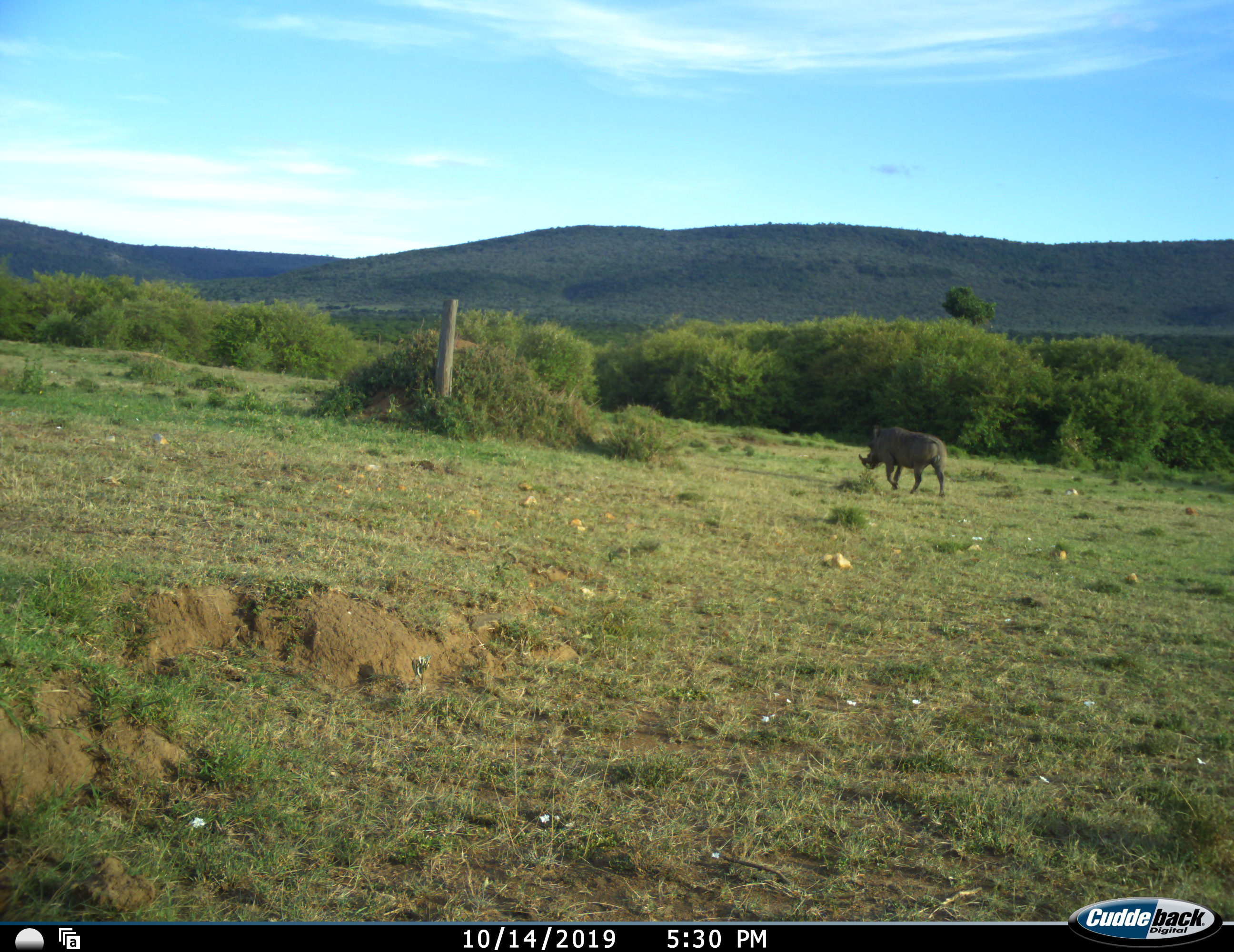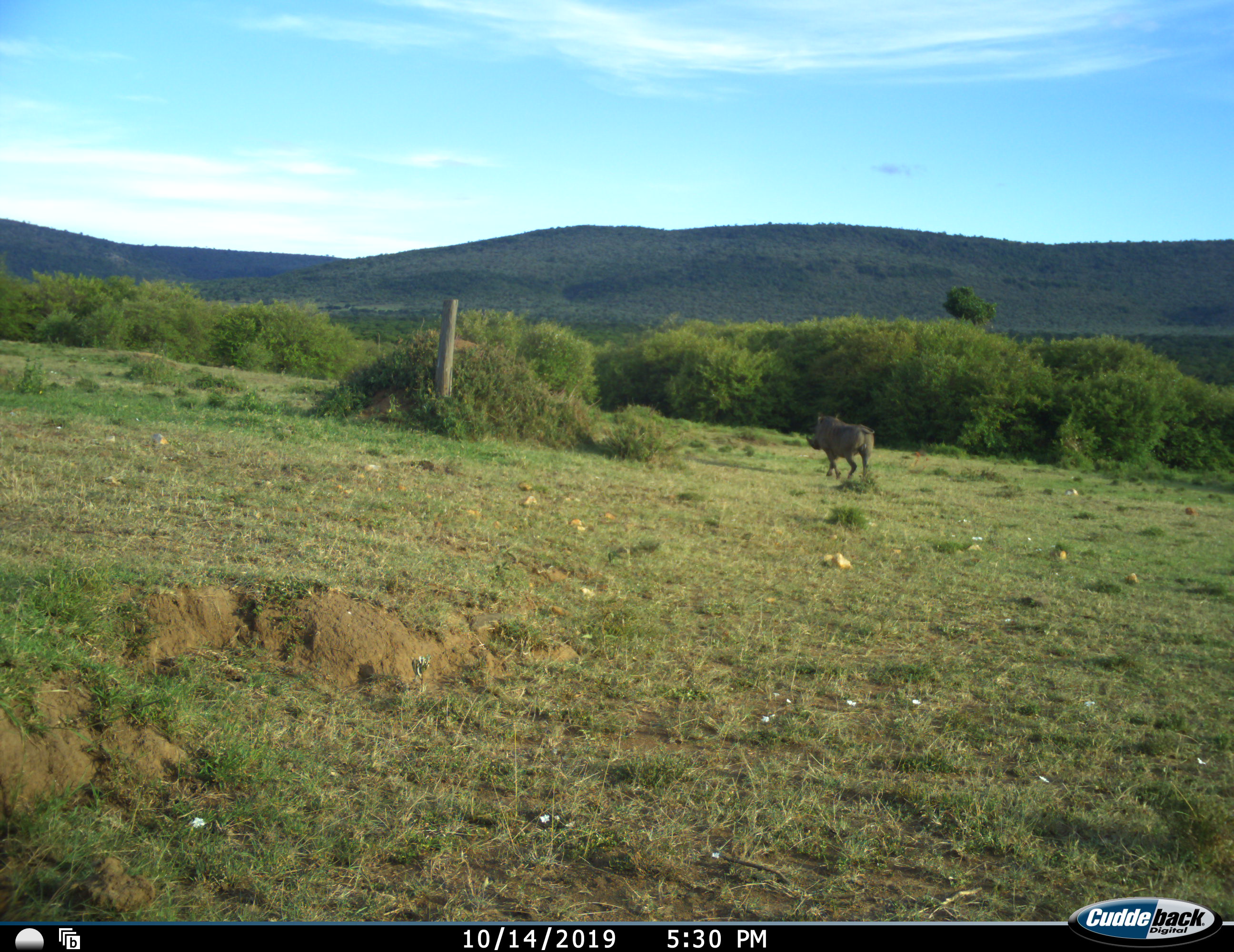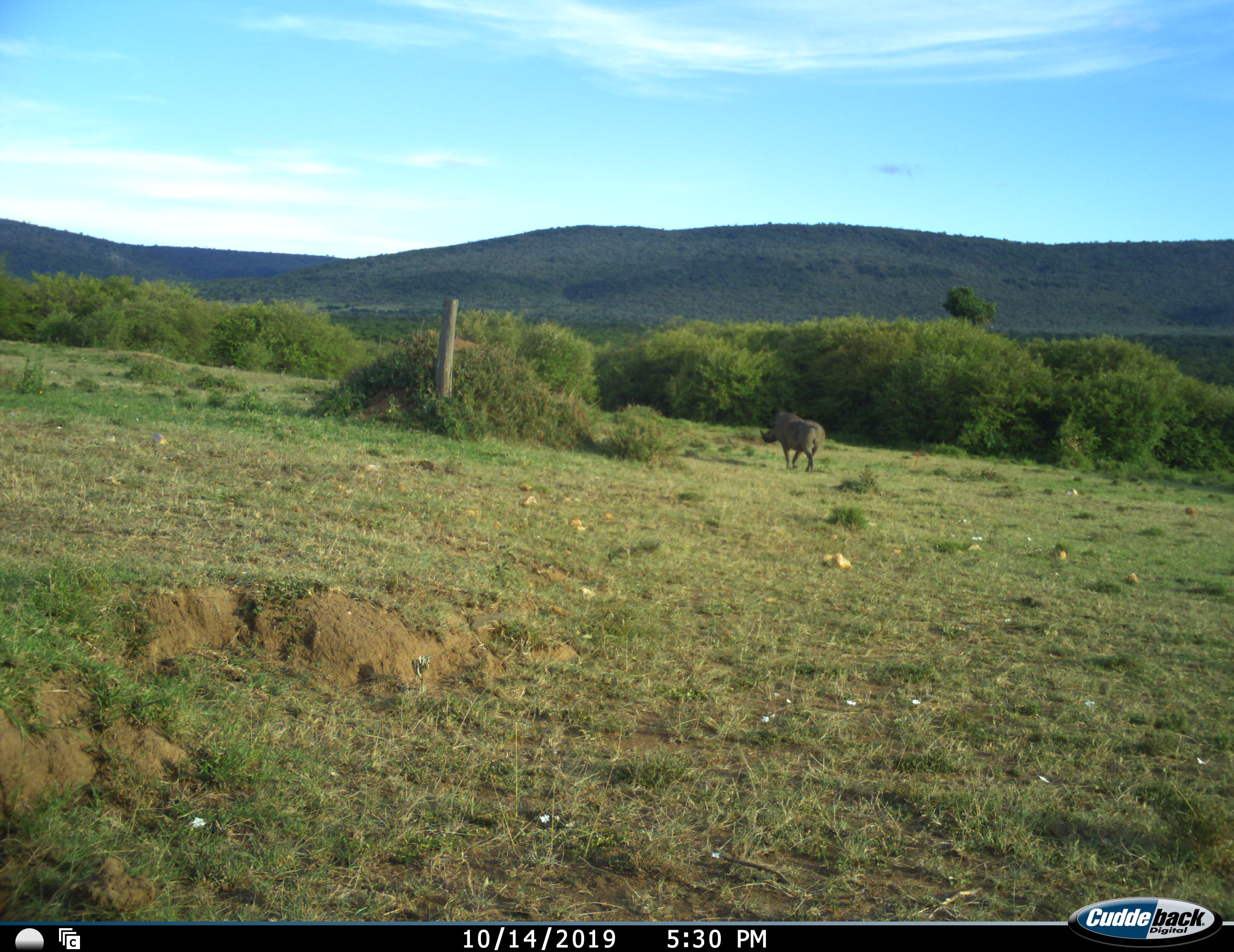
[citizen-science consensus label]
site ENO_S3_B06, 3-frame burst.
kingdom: Animalia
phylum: Chordata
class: Mammalia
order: Artiodactyla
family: Suidae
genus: Phacochoerus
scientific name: Phacochoerus africanus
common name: warthog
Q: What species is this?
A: Warthog (Phacochoerus africanus).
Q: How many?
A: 1.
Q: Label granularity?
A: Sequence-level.